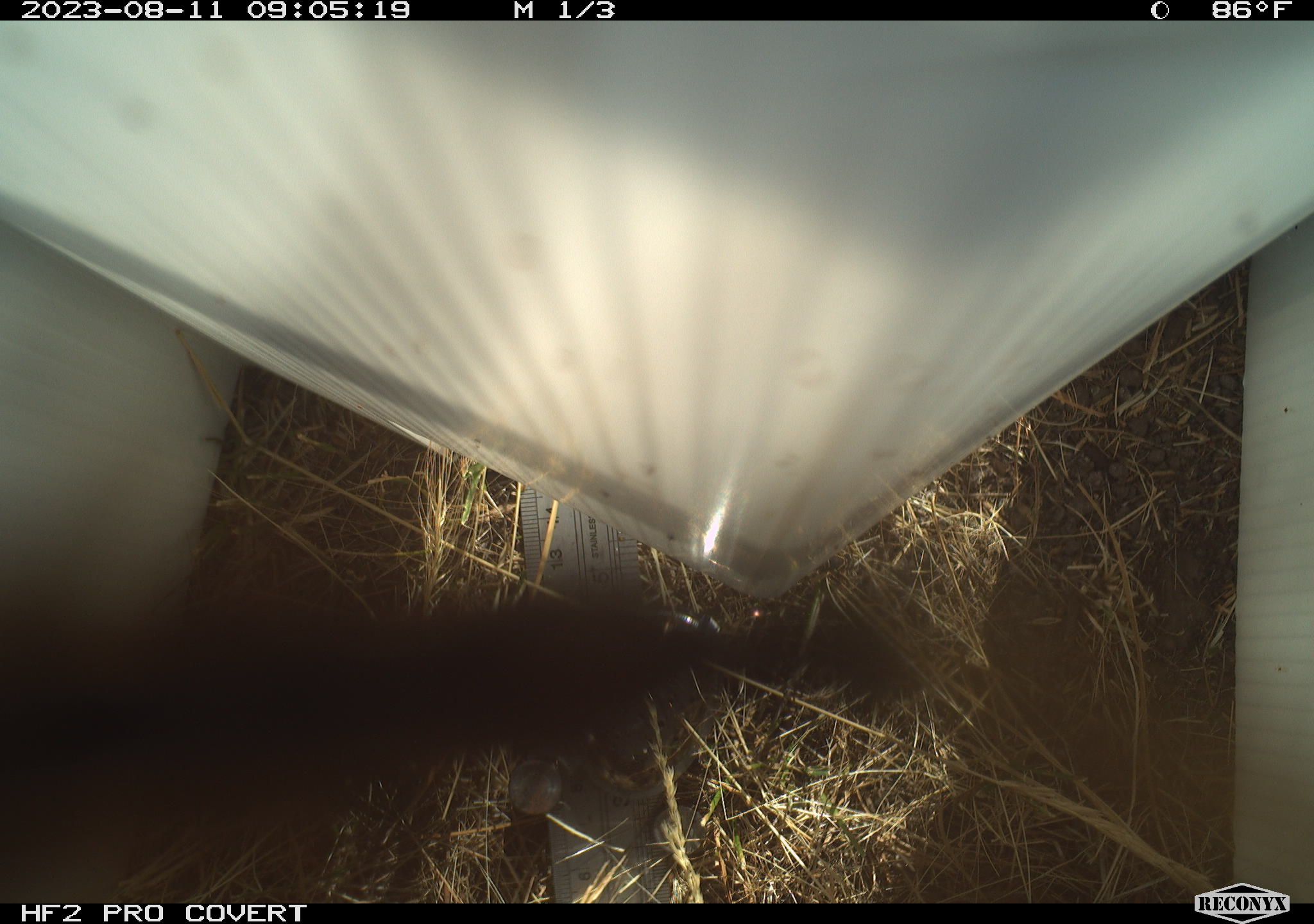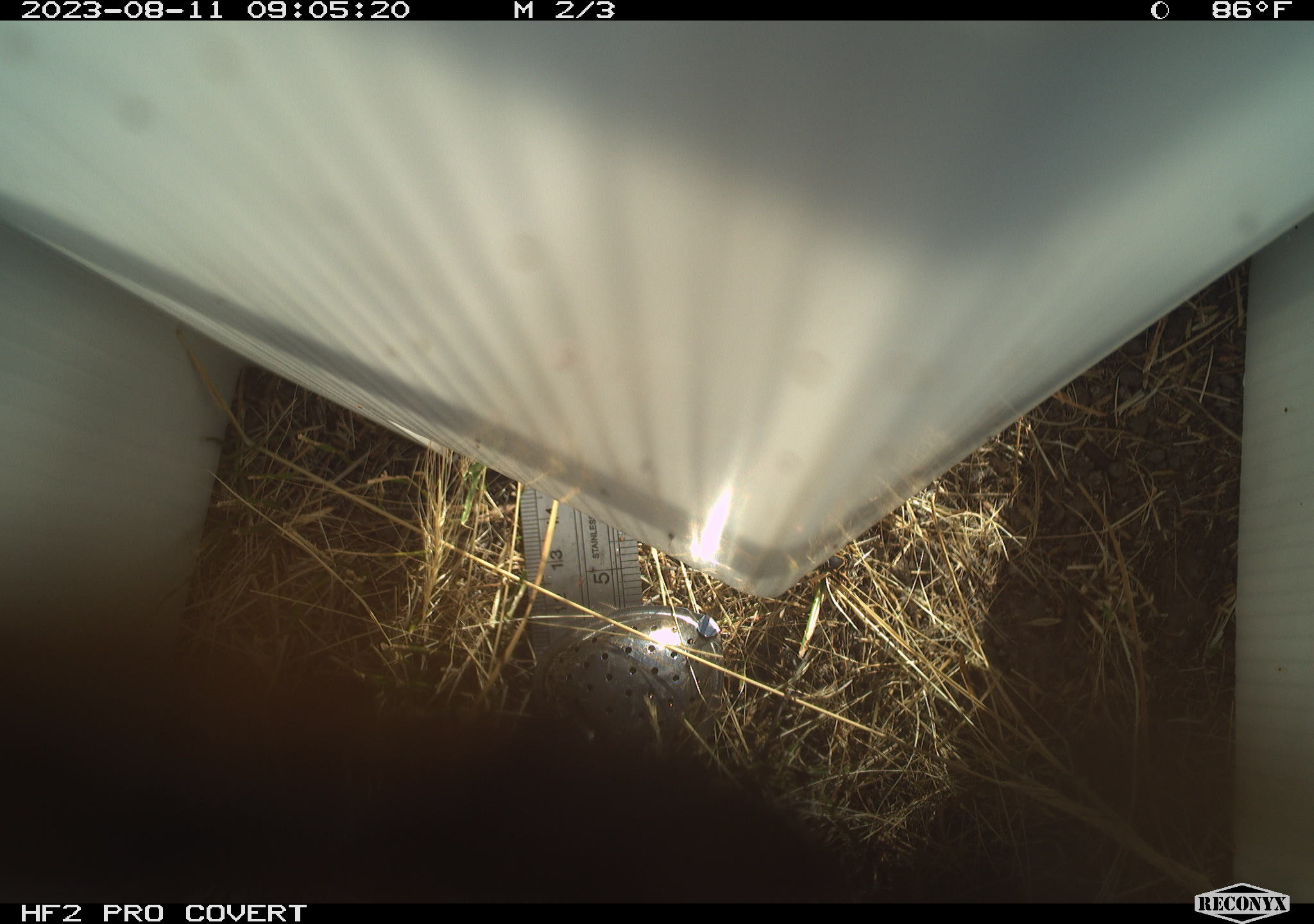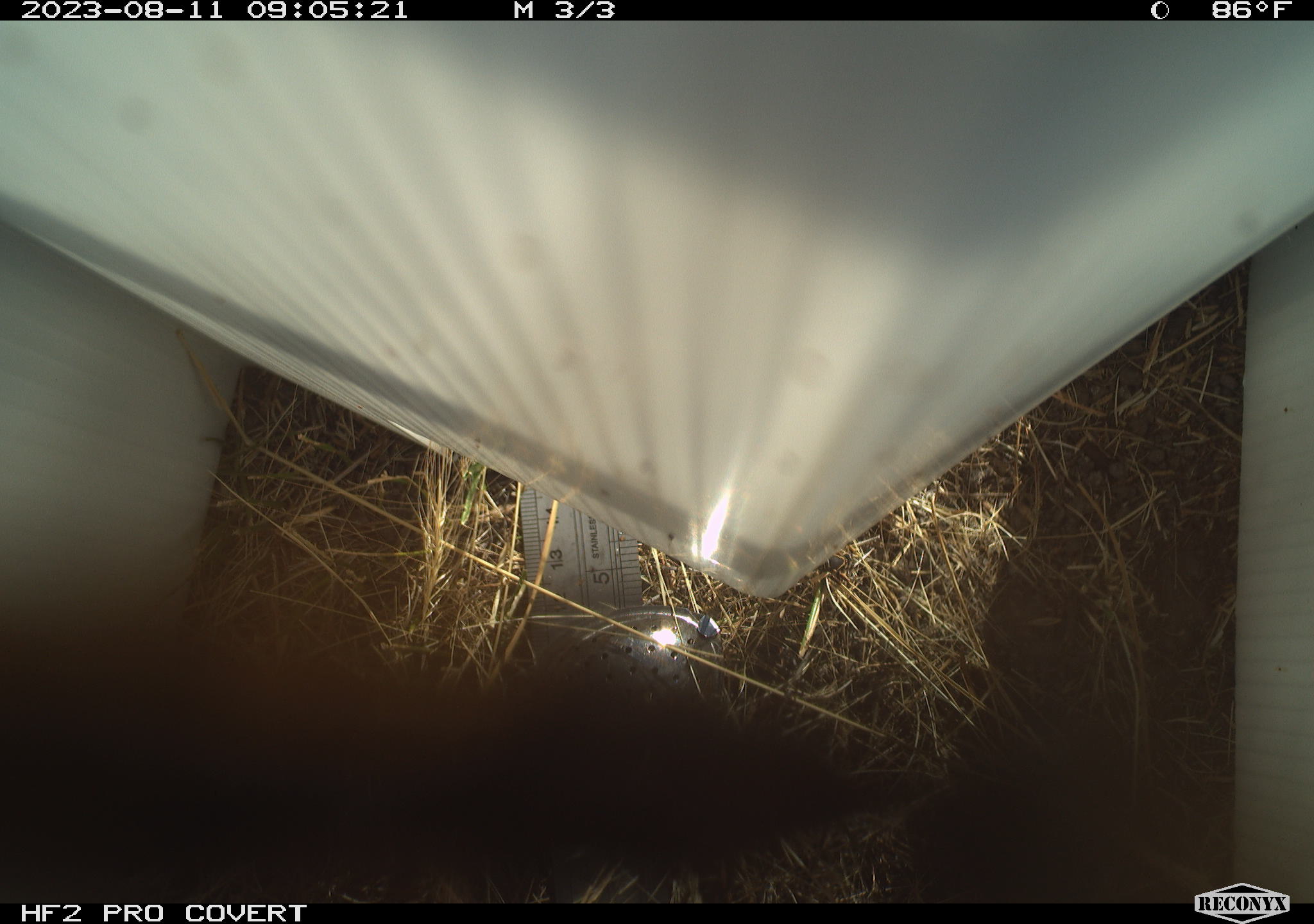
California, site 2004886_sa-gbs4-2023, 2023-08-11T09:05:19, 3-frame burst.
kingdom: Animalia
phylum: Arthropoda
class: Insecta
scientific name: Insecta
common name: insect